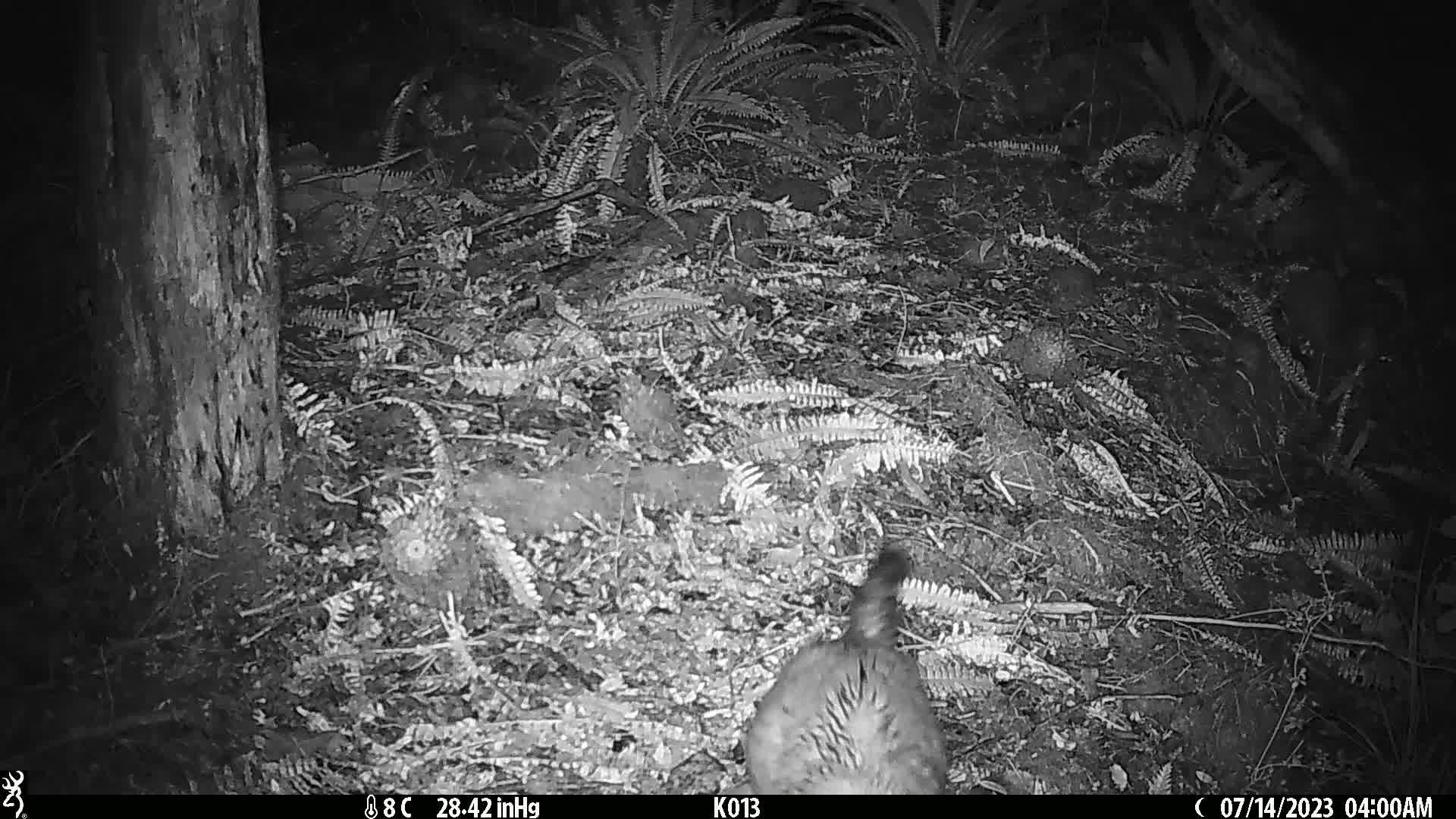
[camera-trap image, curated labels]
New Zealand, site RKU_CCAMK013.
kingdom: Animalia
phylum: Chordata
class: Mammalia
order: Diprotodontia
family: Phalangeridae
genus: Trichosurus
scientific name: Trichosurus vulpecula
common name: common brushtail possum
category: possum